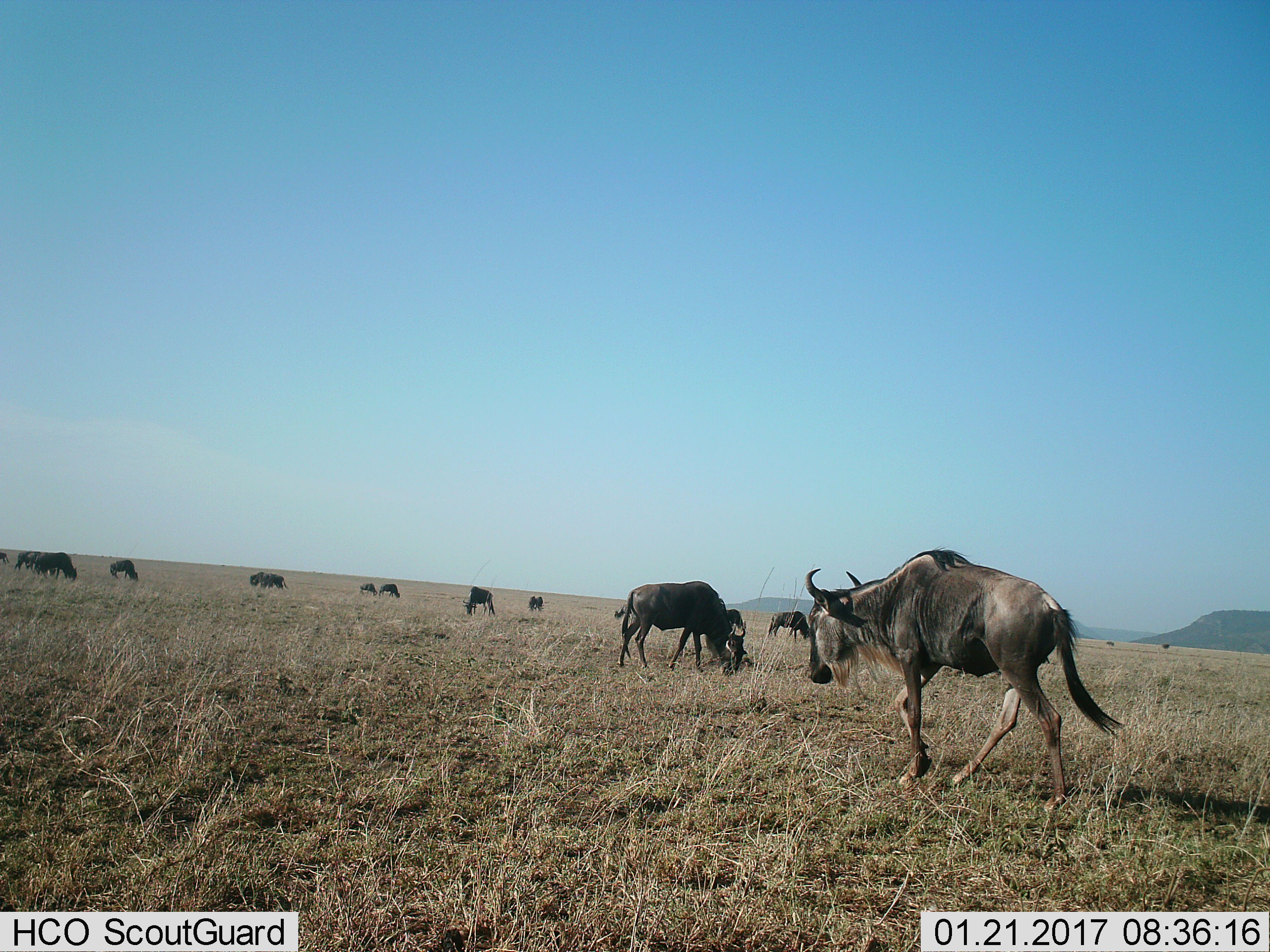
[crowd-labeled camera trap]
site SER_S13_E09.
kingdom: Animalia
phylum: Chordata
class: Mammalia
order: Artiodactyla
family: Bovidae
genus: Connochaetes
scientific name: Connochaetes taurinus taurinus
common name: blue wildebeest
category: wildebeestblue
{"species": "wildebeestblue (blue wildebeest) (Connochaetes taurinus taurinus)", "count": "11-50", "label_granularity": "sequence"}